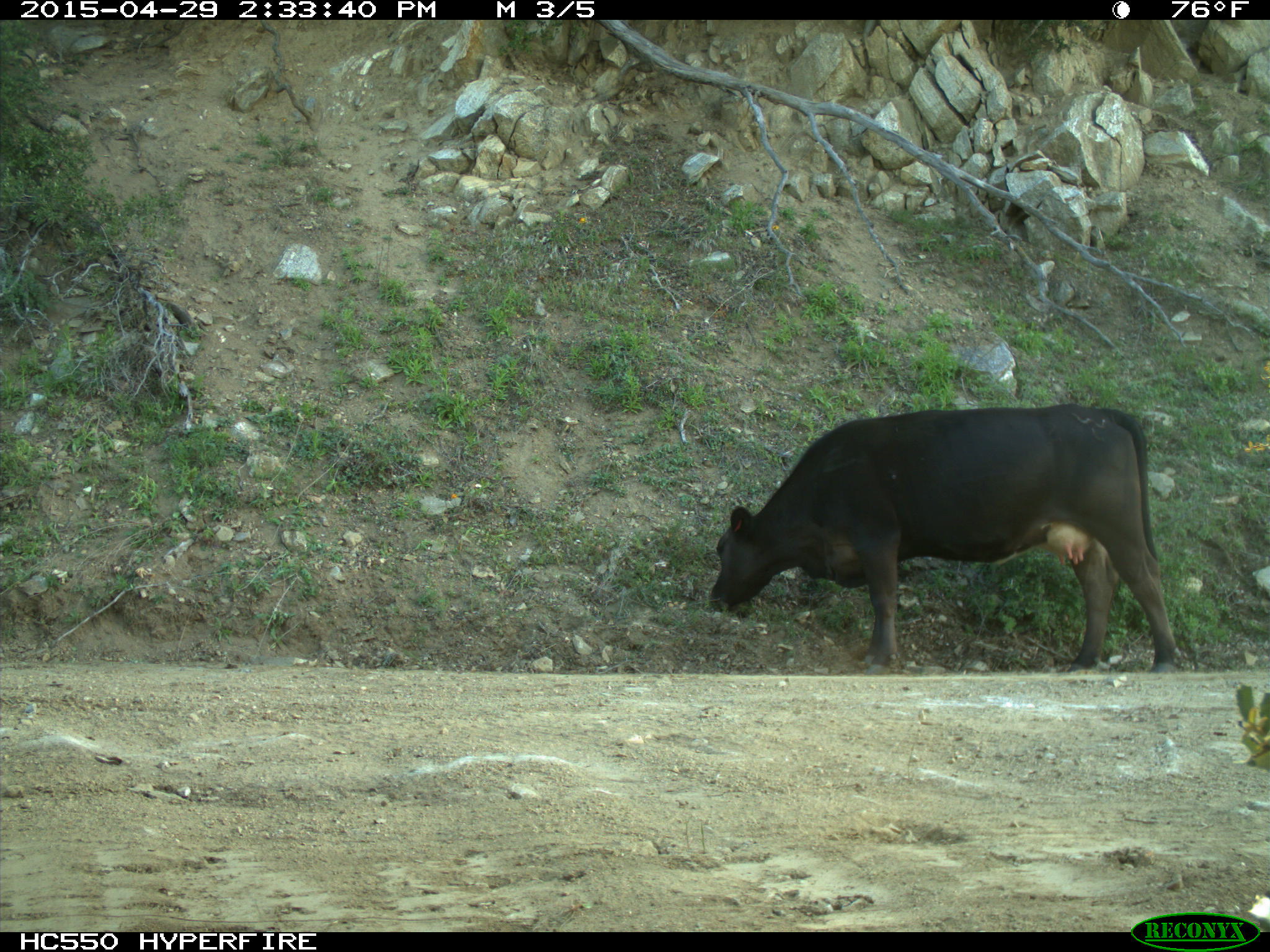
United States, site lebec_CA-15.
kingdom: Animalia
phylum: Chordata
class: Mammalia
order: Artiodactyla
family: Bovidae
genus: Bos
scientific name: Bos taurus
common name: domestic cow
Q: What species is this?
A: Bos taurus (domestic cow).